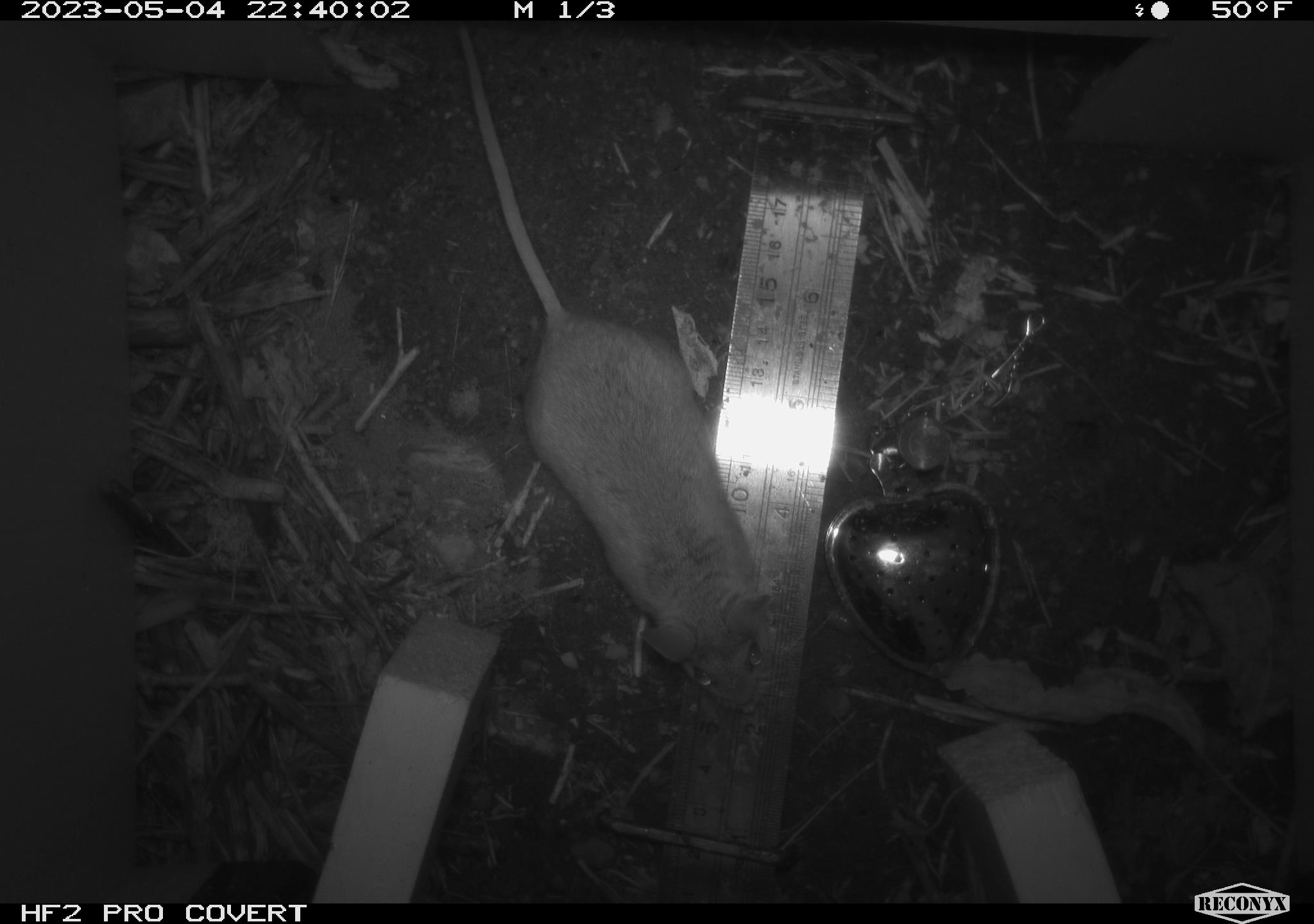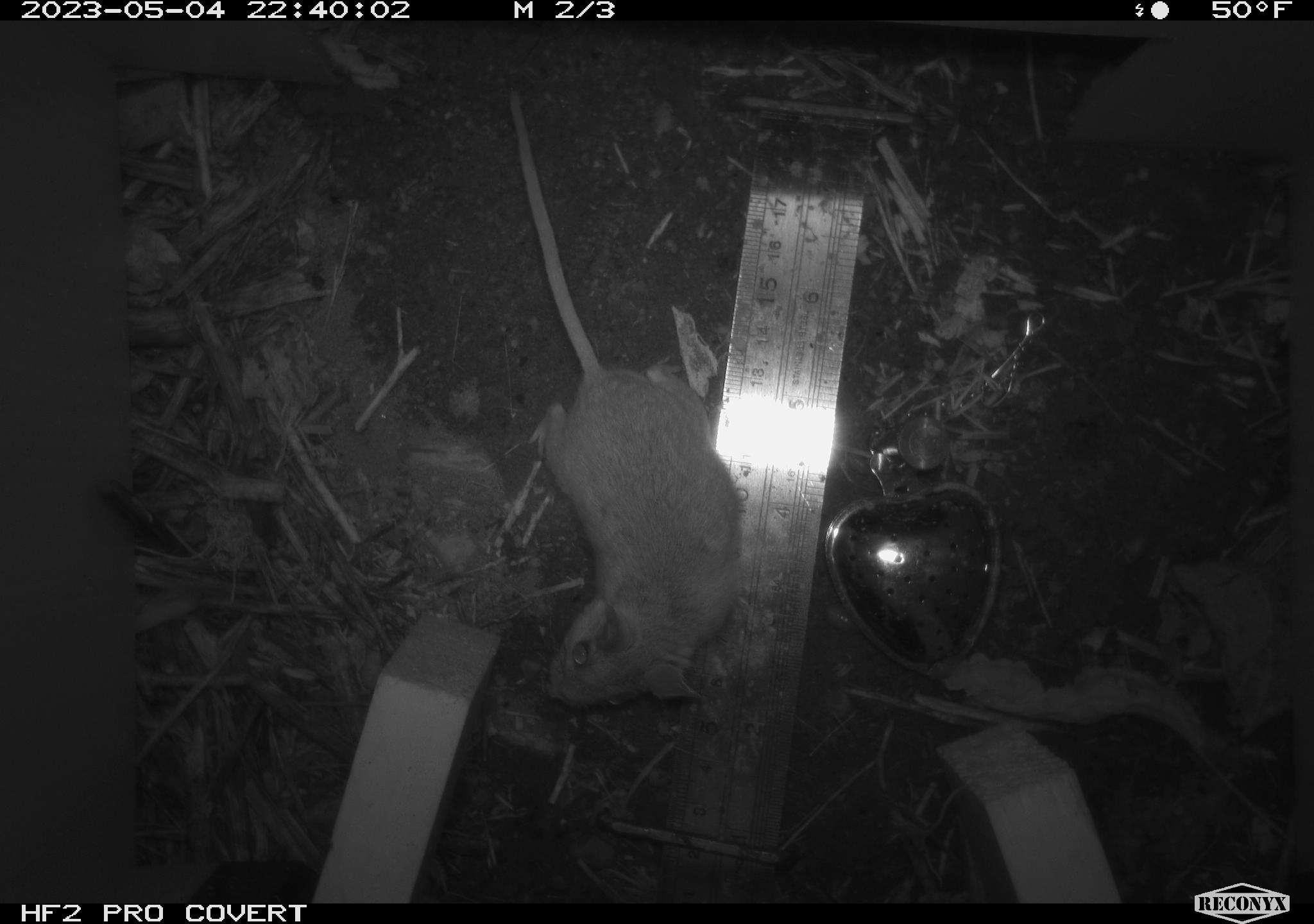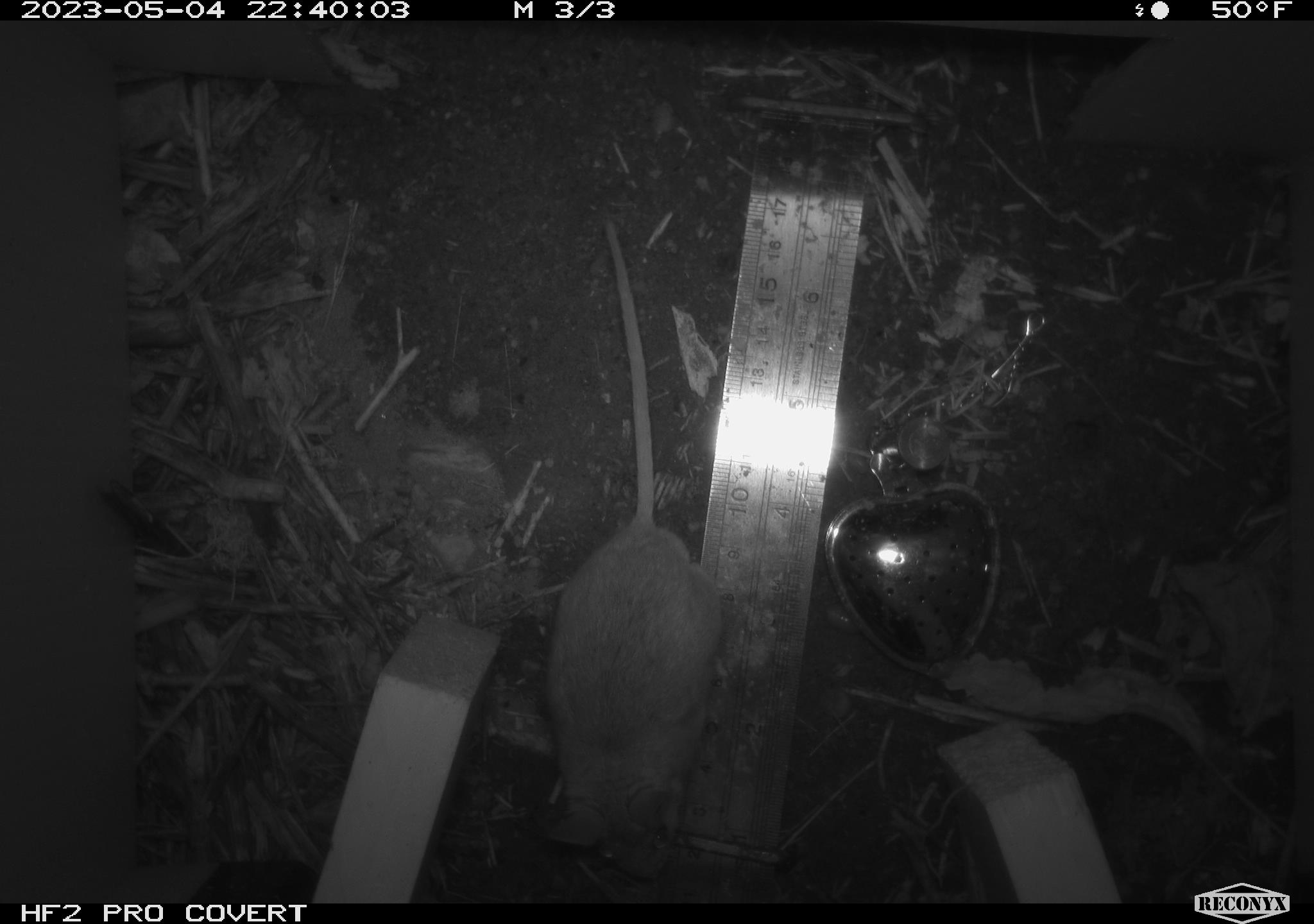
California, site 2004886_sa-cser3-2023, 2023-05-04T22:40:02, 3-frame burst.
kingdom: Animalia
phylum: Chordata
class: Mammalia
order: Rodentia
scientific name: Rodentia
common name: mouse species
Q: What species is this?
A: Mouse species (Rodentia).